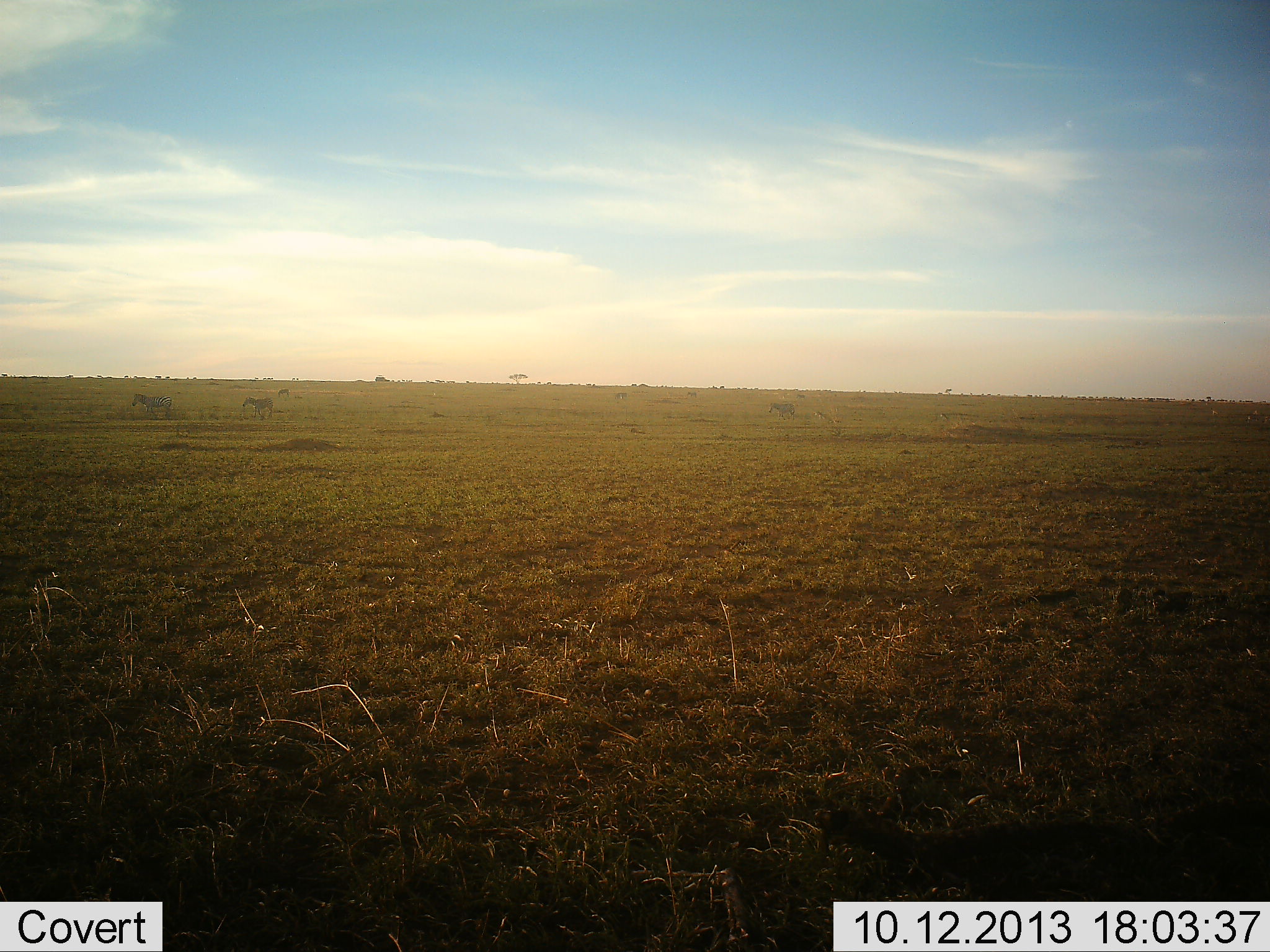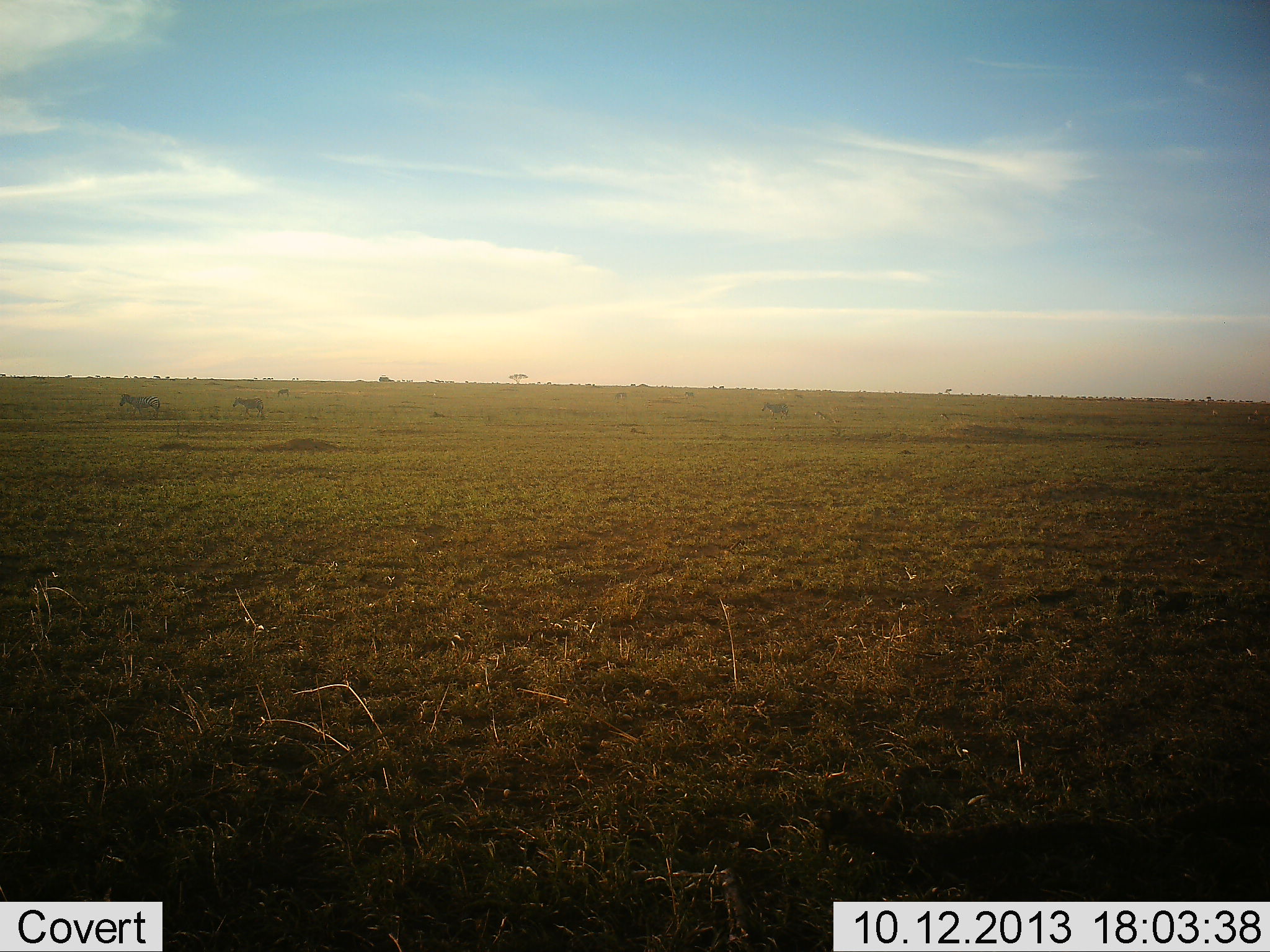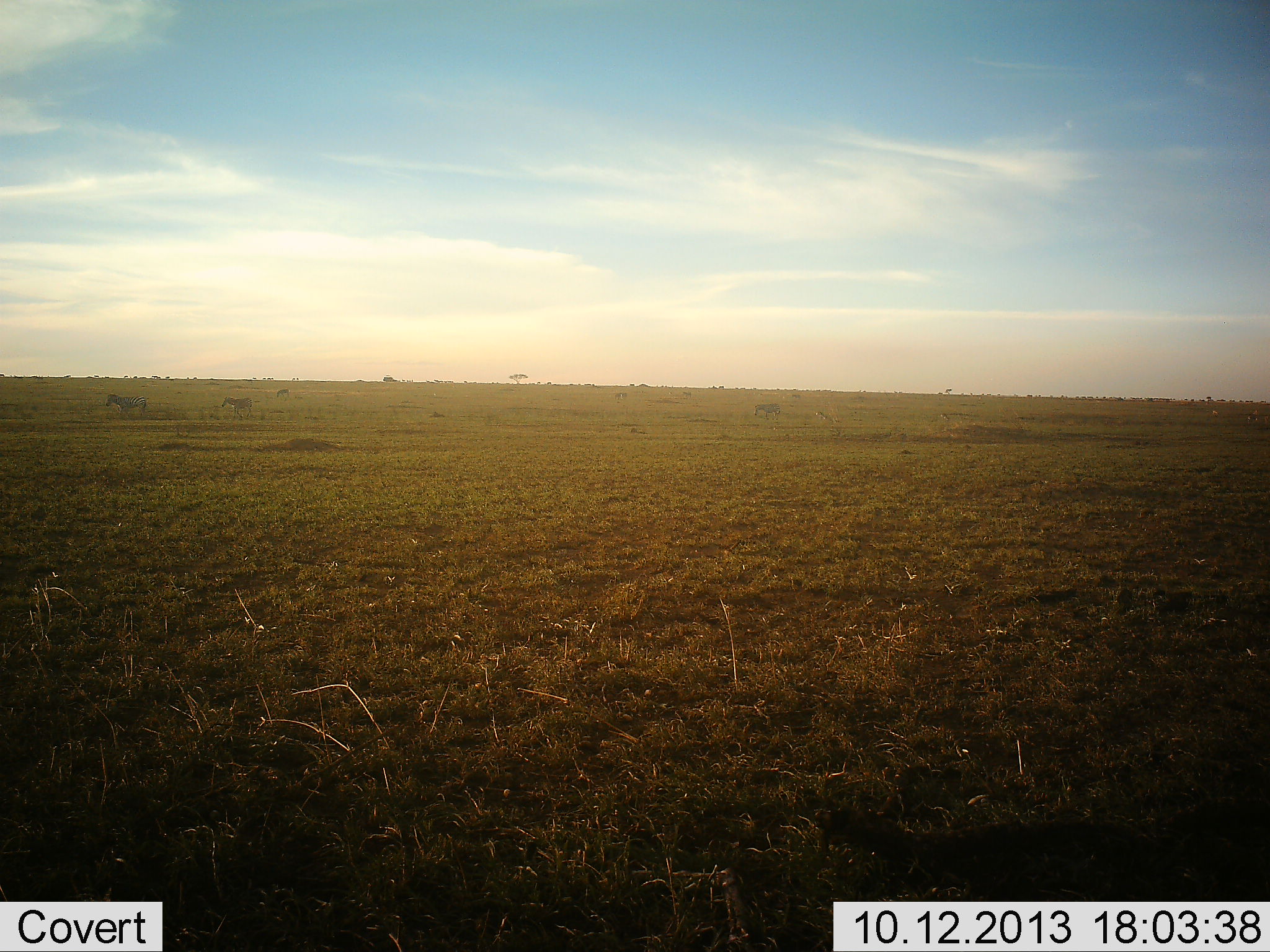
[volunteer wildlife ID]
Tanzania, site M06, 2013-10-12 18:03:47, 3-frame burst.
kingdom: Animalia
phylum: Chordata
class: Mammalia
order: Perissodactyla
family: Equidae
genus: Equus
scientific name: Equus quagga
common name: plains zebra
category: zebra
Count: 4.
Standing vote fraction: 0%.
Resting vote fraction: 0%.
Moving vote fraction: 100%.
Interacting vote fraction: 0%.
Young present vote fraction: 0%.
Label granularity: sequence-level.